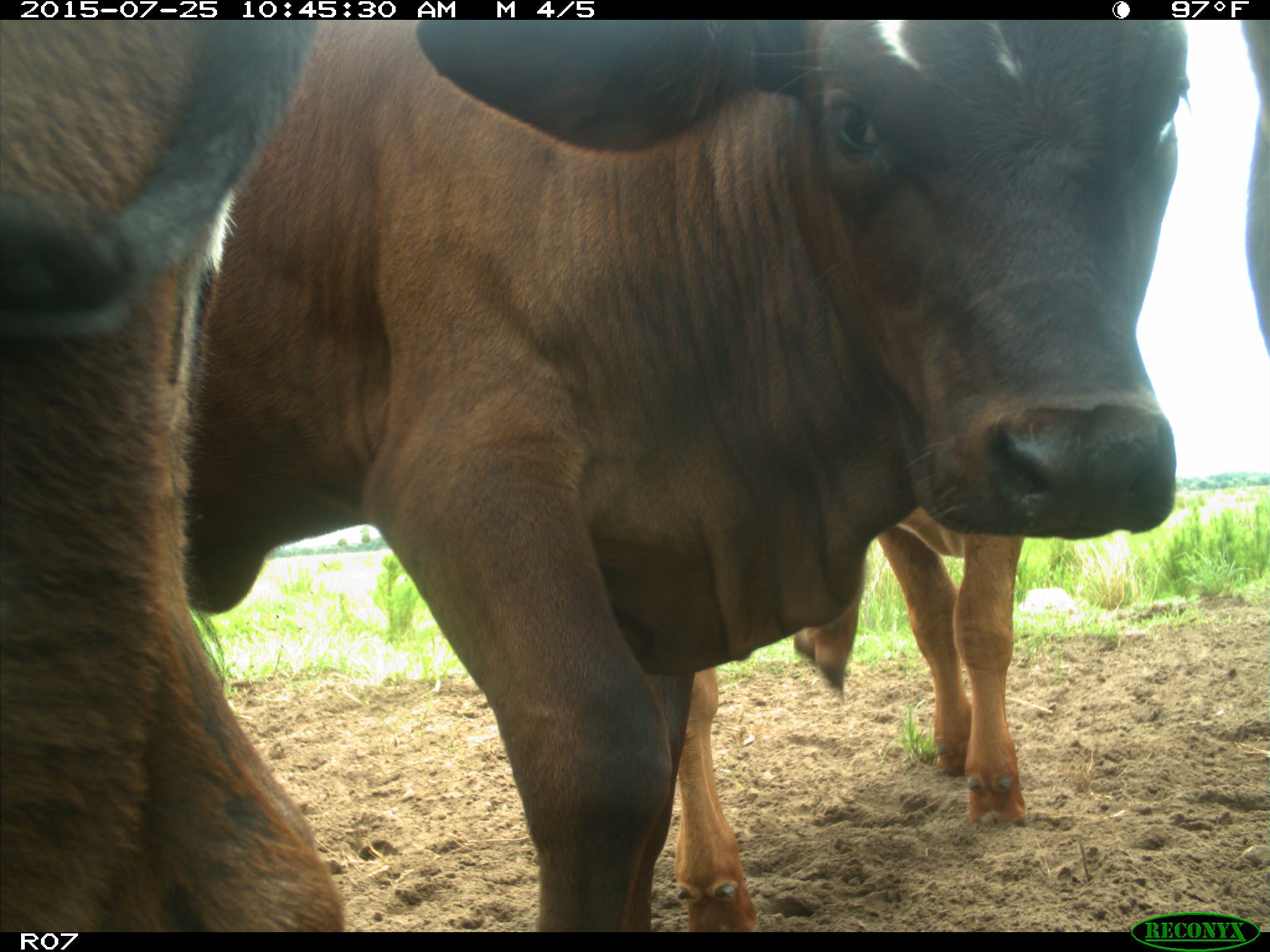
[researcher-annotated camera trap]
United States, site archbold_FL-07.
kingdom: Animalia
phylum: Chordata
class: Mammalia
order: Artiodactyla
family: Bovidae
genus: Bos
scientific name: Bos taurus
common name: domestic cow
Bos taurus (domestic cow).